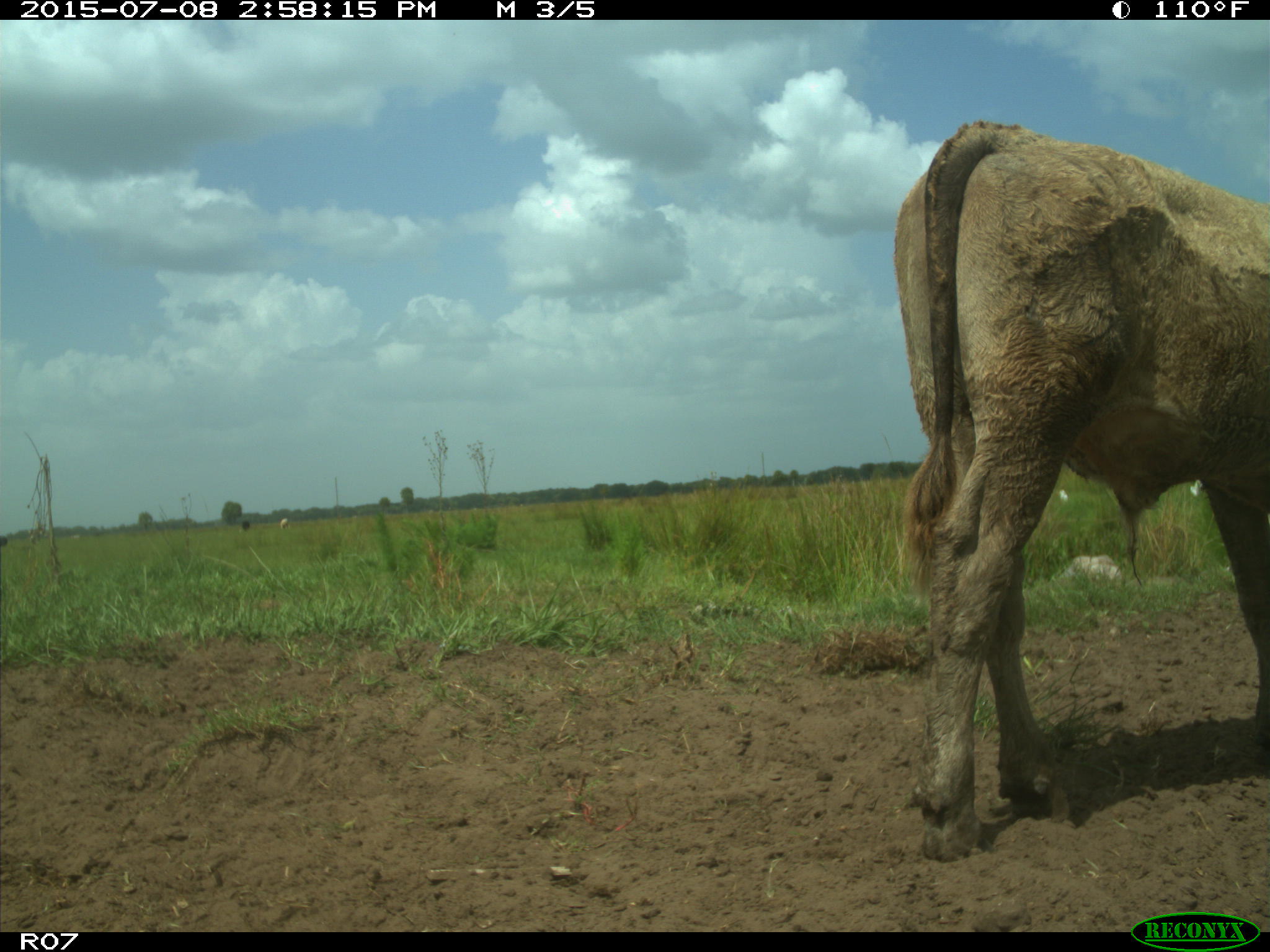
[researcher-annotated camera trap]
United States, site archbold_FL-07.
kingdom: Animalia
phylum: Chordata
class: Mammalia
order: Artiodactyla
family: Bovidae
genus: Bos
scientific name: Bos taurus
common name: domestic cow